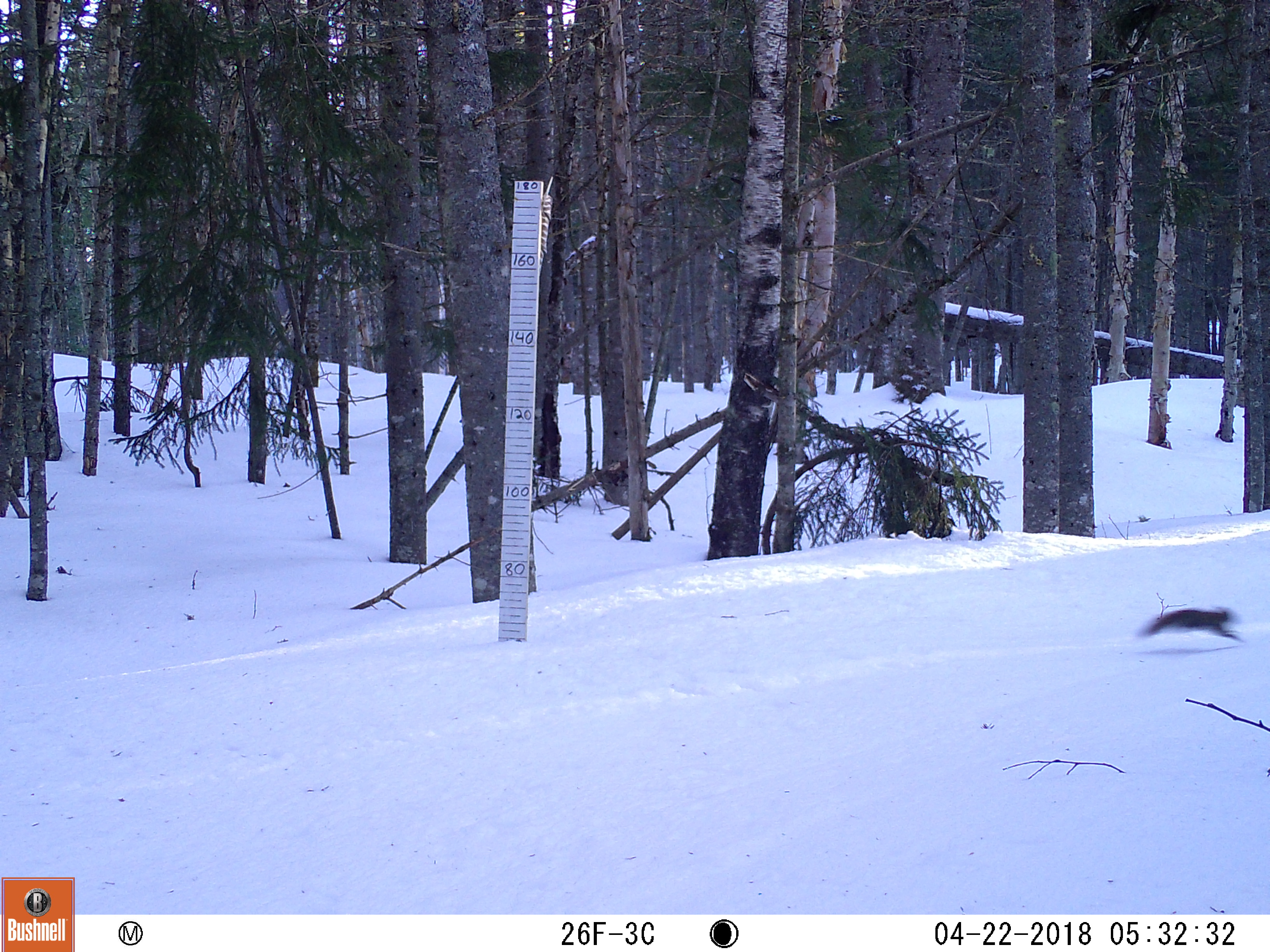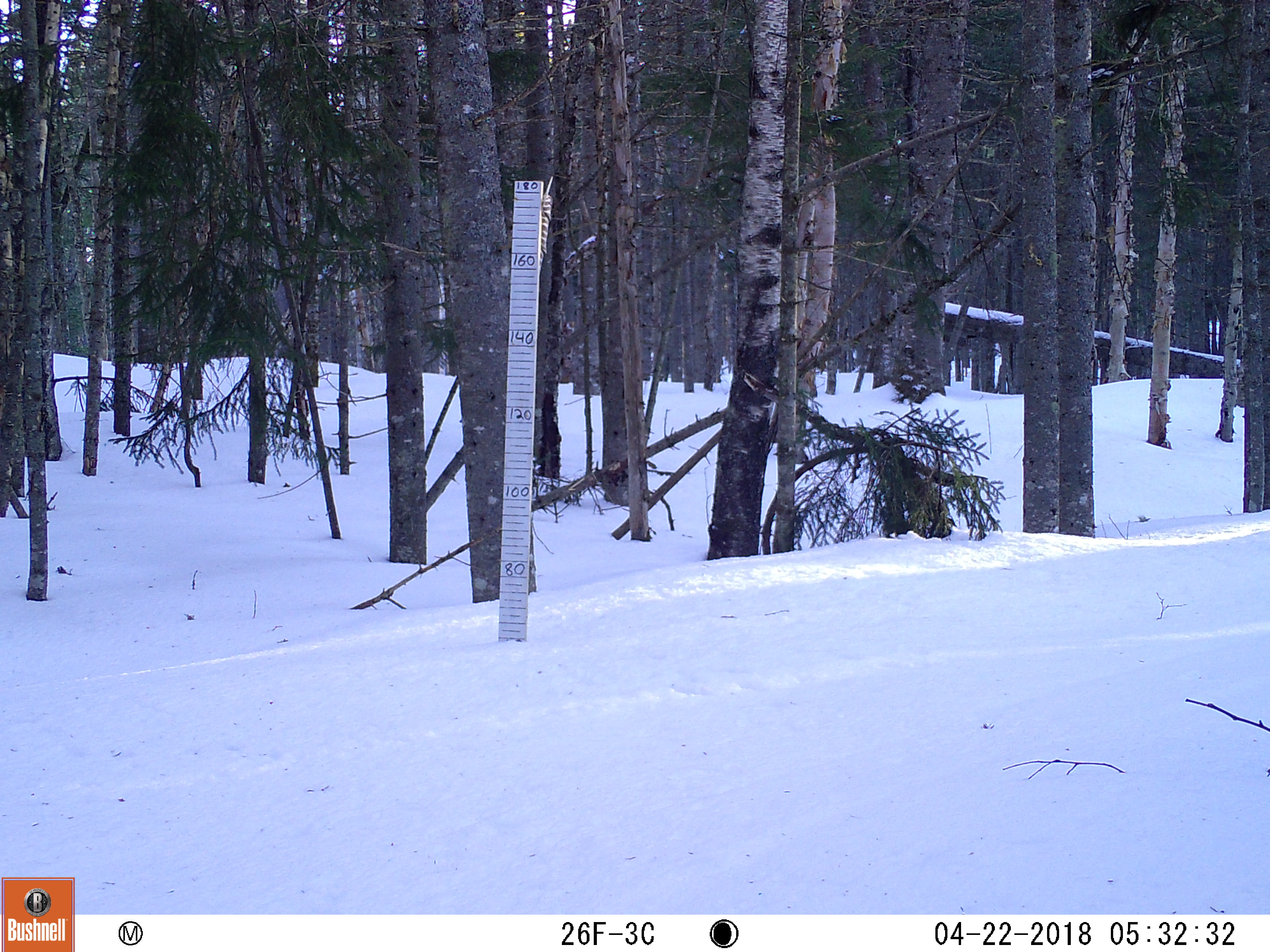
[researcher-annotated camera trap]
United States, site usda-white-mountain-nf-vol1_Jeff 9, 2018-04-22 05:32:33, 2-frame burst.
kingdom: Animalia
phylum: Chordata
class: Mammalia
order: Rodentia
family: Sciuridae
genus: Tamiasciurus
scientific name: Tamiasciurus hudsonicus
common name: red squirrel